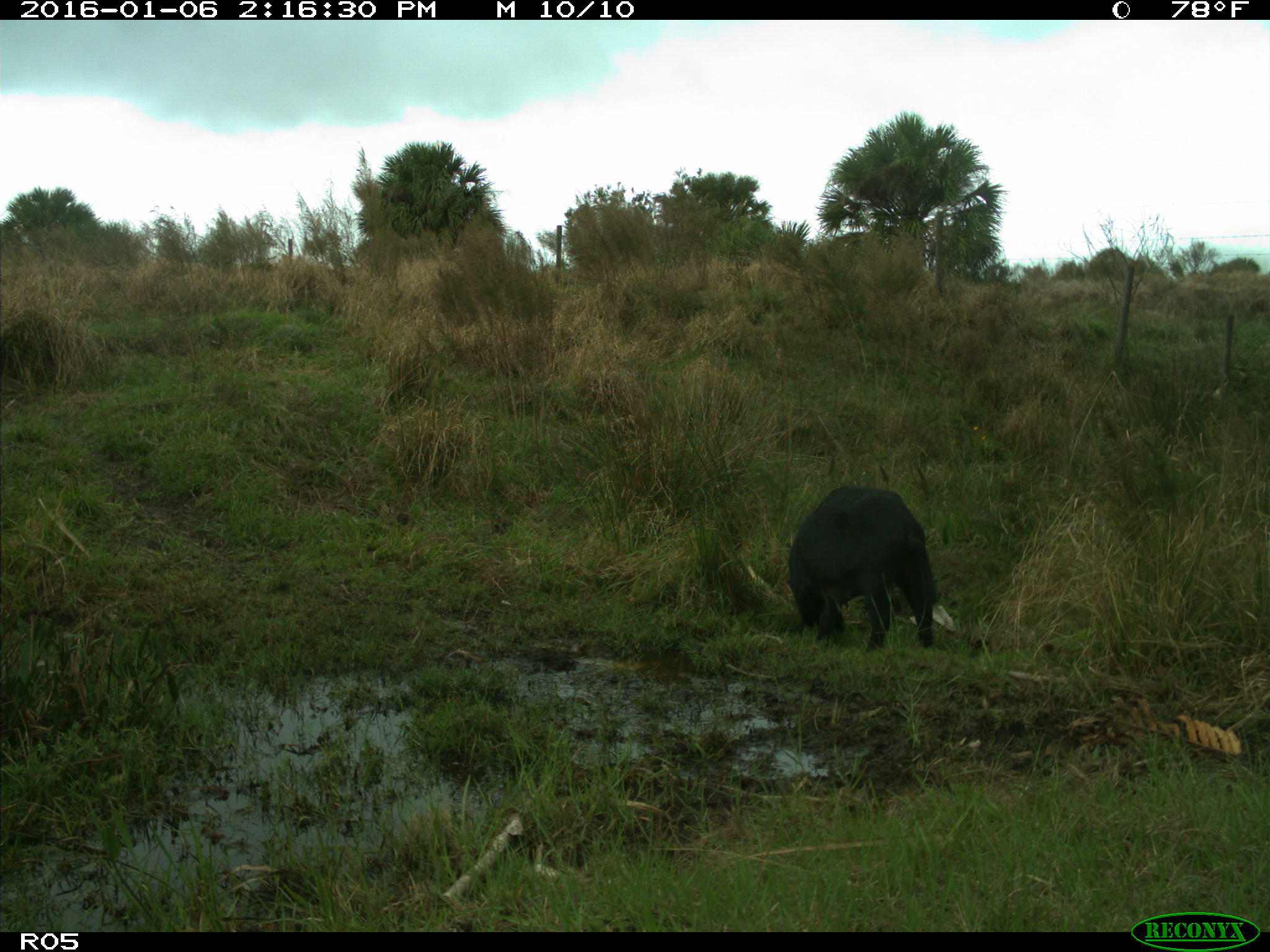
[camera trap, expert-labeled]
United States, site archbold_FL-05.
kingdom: Animalia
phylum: Chordata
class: Mammalia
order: Artiodactyla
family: Suidae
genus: Sus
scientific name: Sus scrofa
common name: wild boar